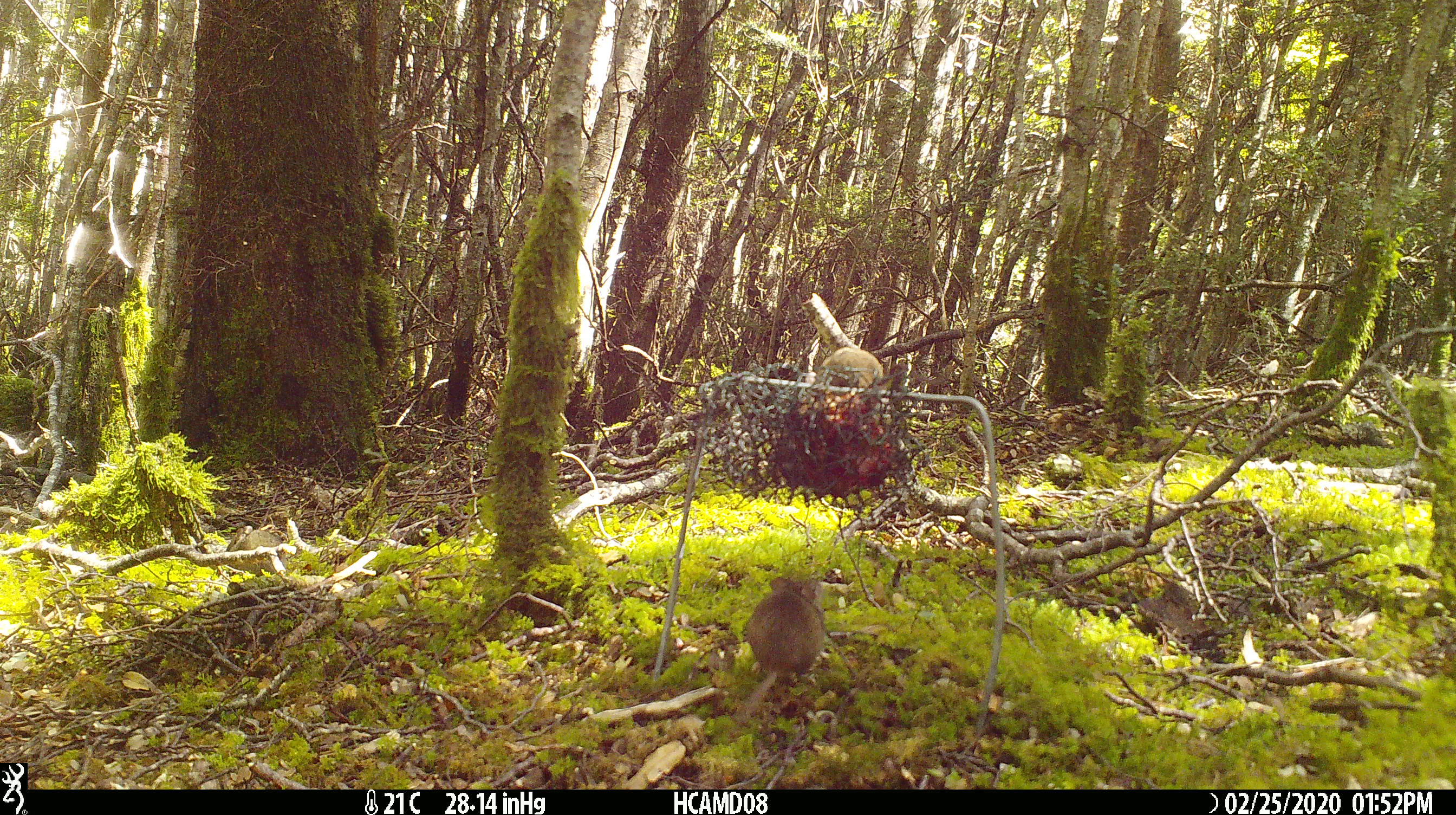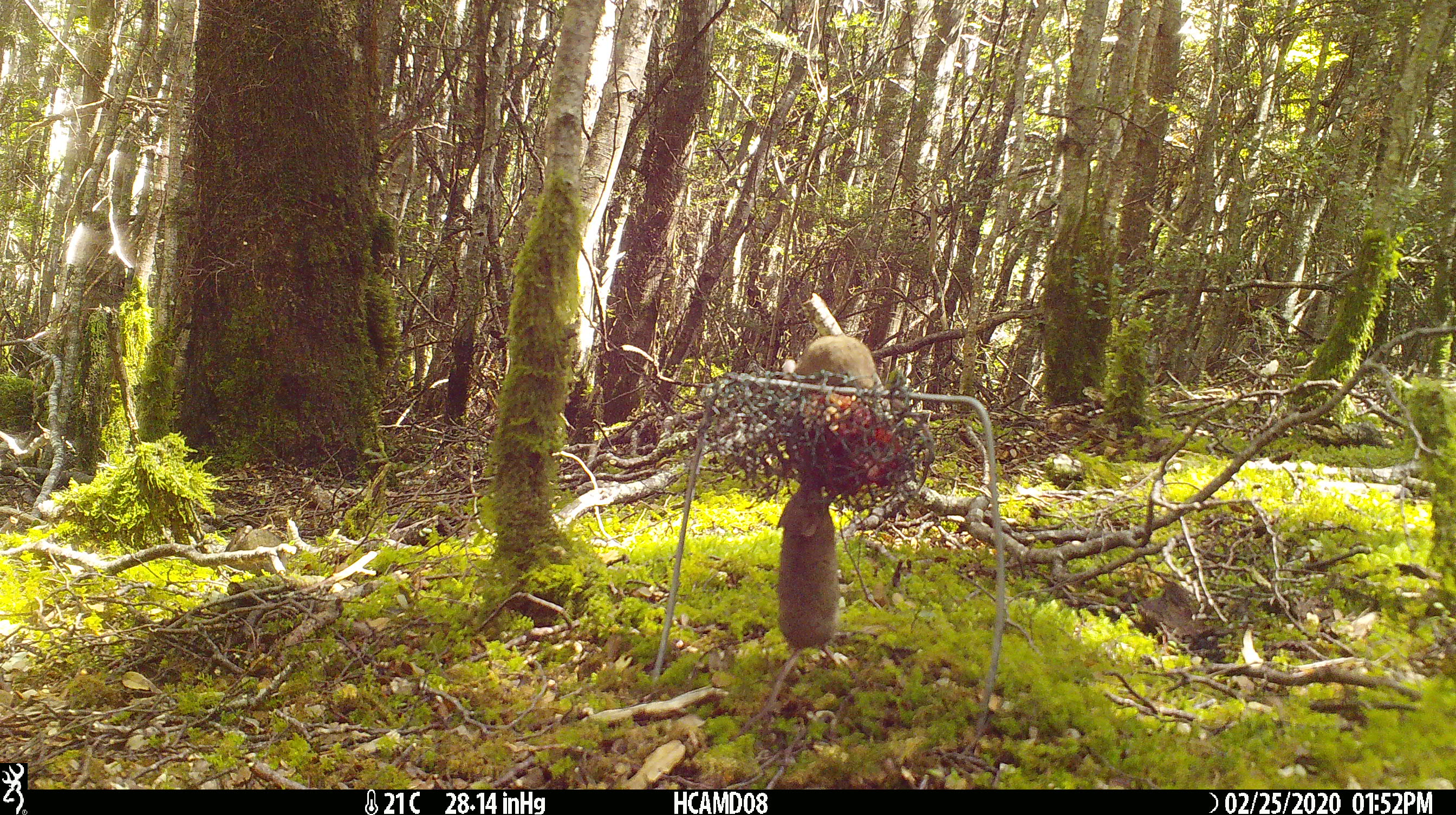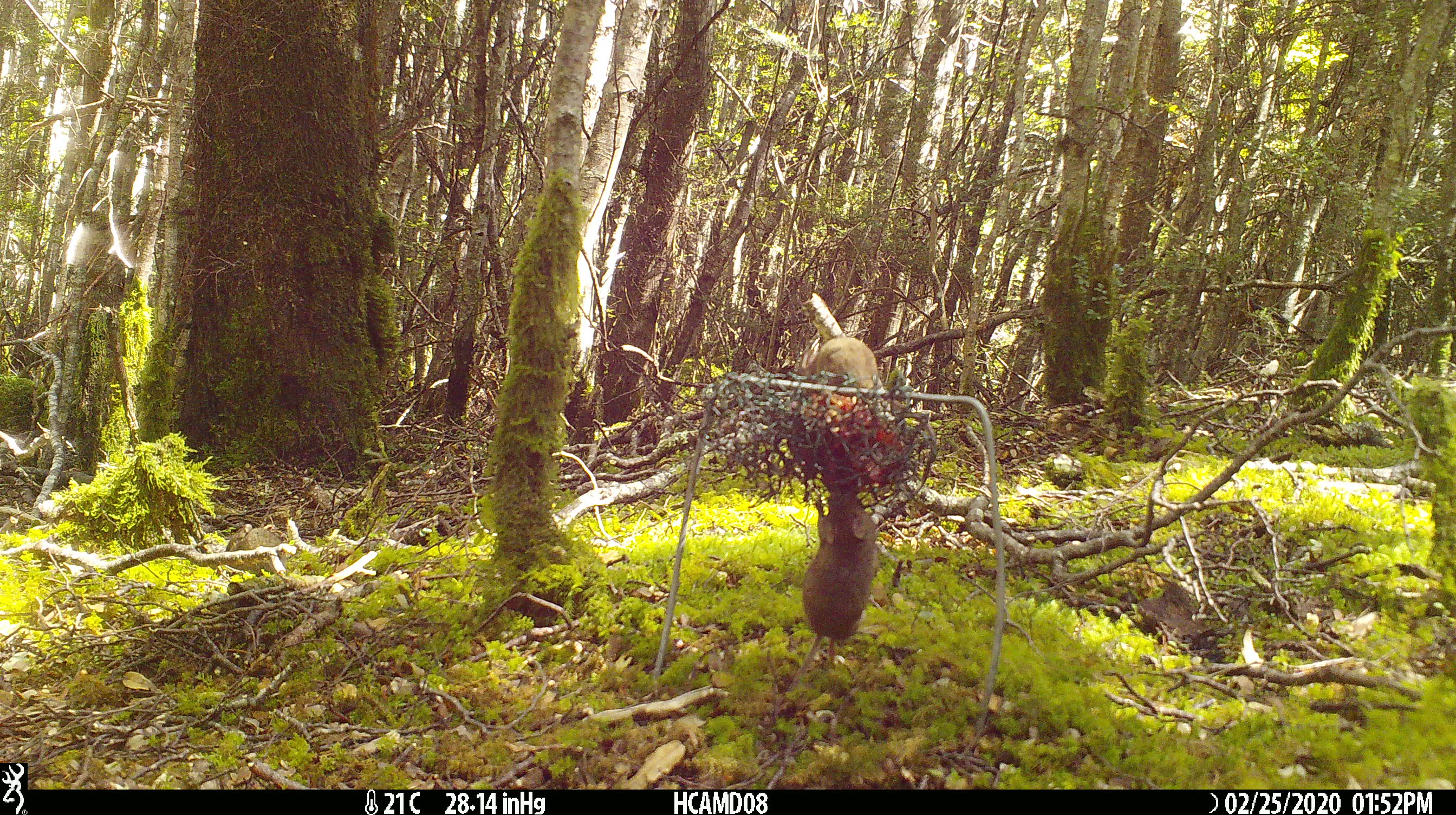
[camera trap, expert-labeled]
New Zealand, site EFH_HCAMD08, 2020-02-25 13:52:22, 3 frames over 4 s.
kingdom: Animalia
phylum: Chordata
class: Mammalia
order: Rodentia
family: Muridae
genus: Mus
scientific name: Mus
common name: mouse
Mouse (Mus).